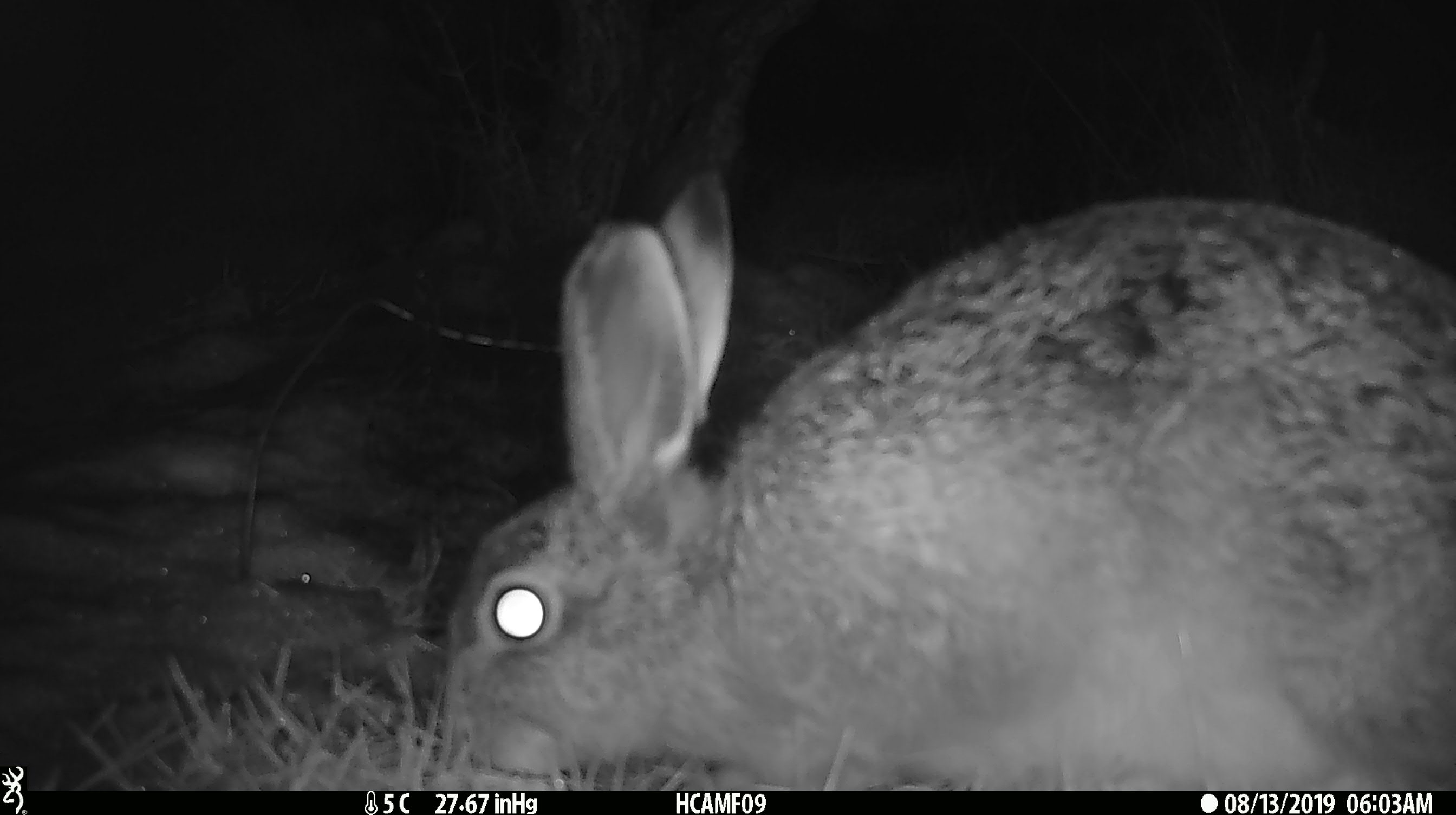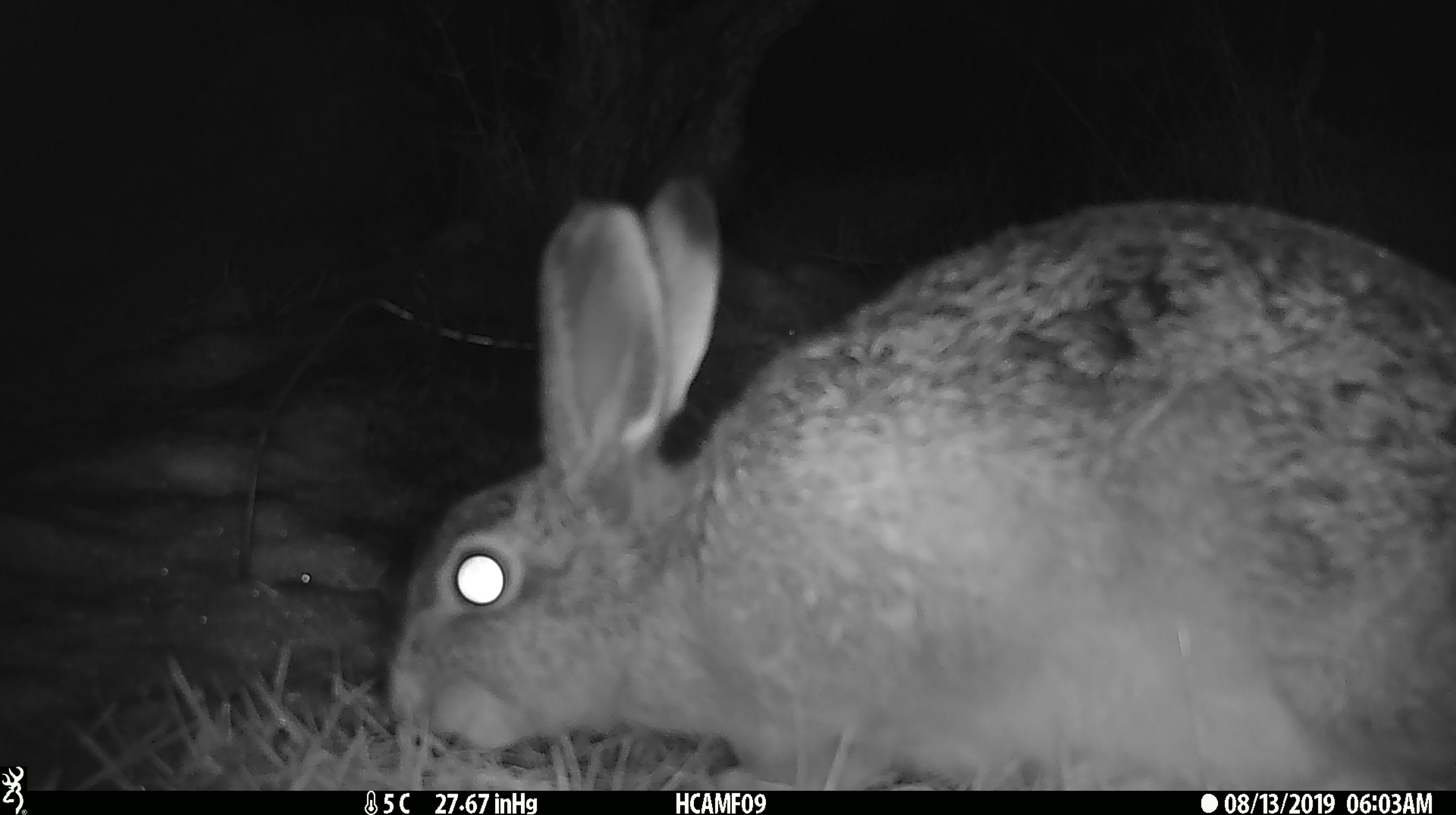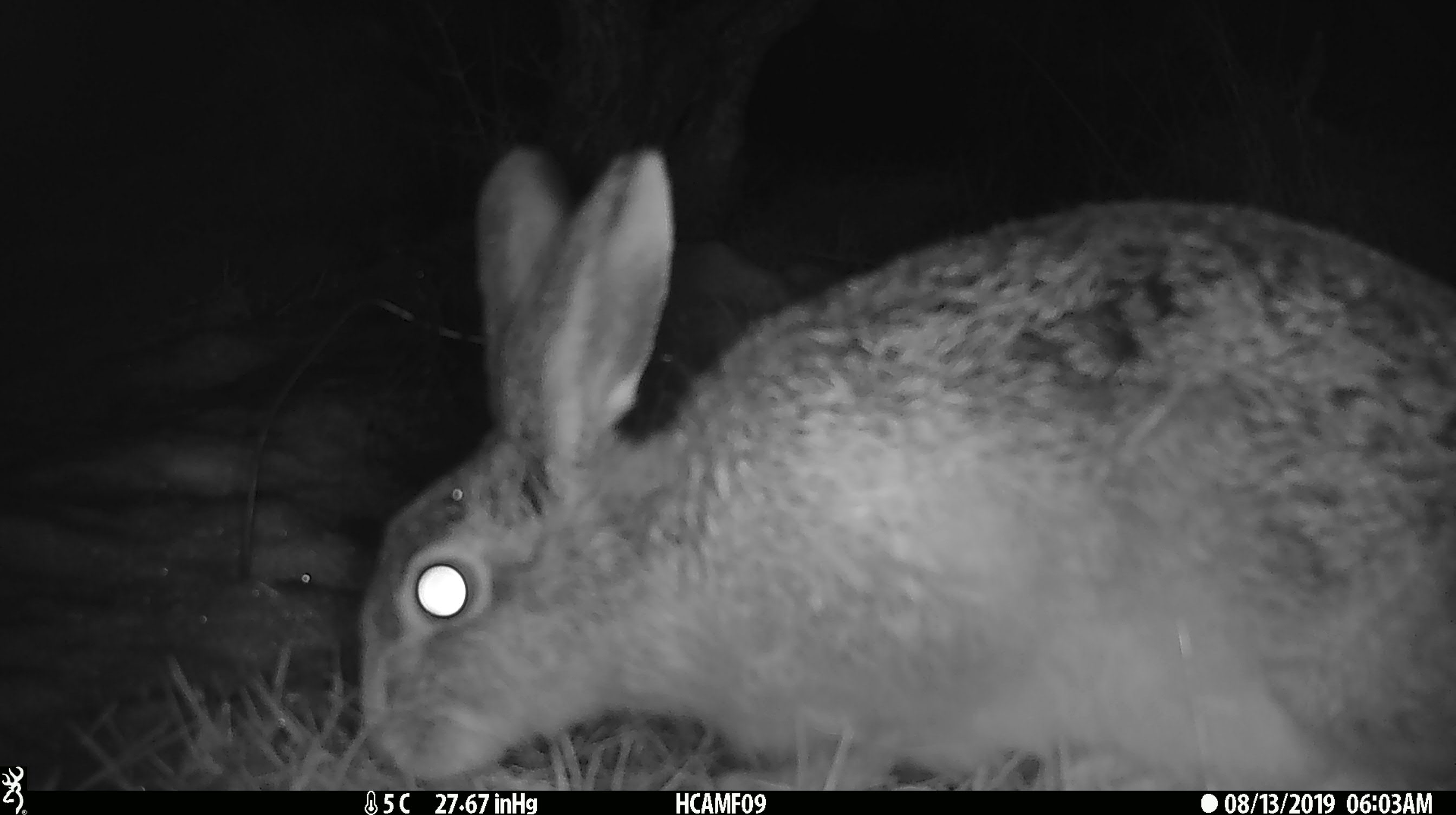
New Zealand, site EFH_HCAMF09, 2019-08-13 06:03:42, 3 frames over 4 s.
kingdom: Animalia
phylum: Chordata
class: Mammalia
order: Lagomorpha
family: Leporidae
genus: Oryctolagus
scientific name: Oryctolagus cuniculus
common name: european rabbit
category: rabbit